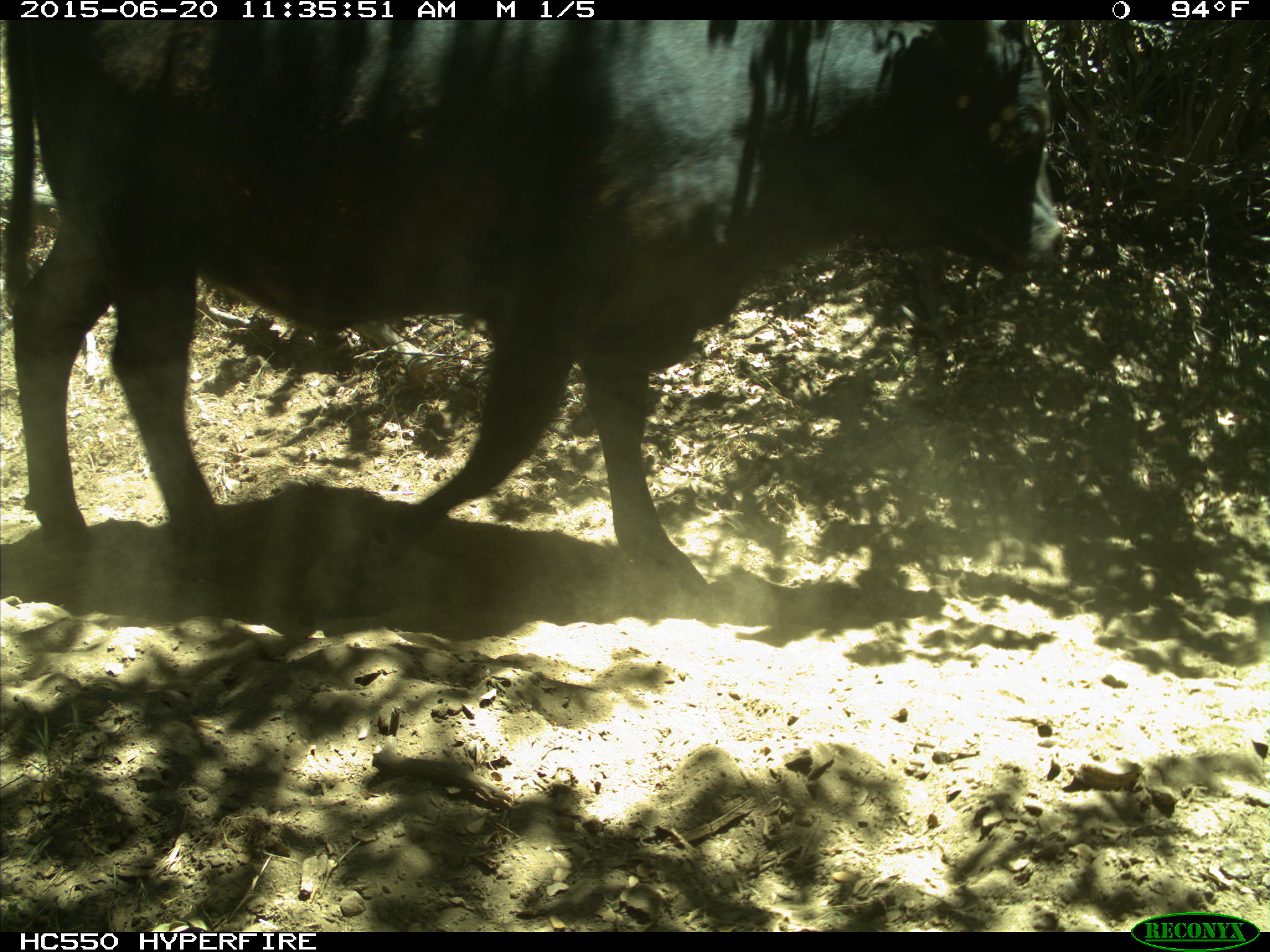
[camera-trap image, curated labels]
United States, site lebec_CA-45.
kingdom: Animalia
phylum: Chordata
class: Mammalia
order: Artiodactyla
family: Bovidae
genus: Bos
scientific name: Bos taurus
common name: domestic cow